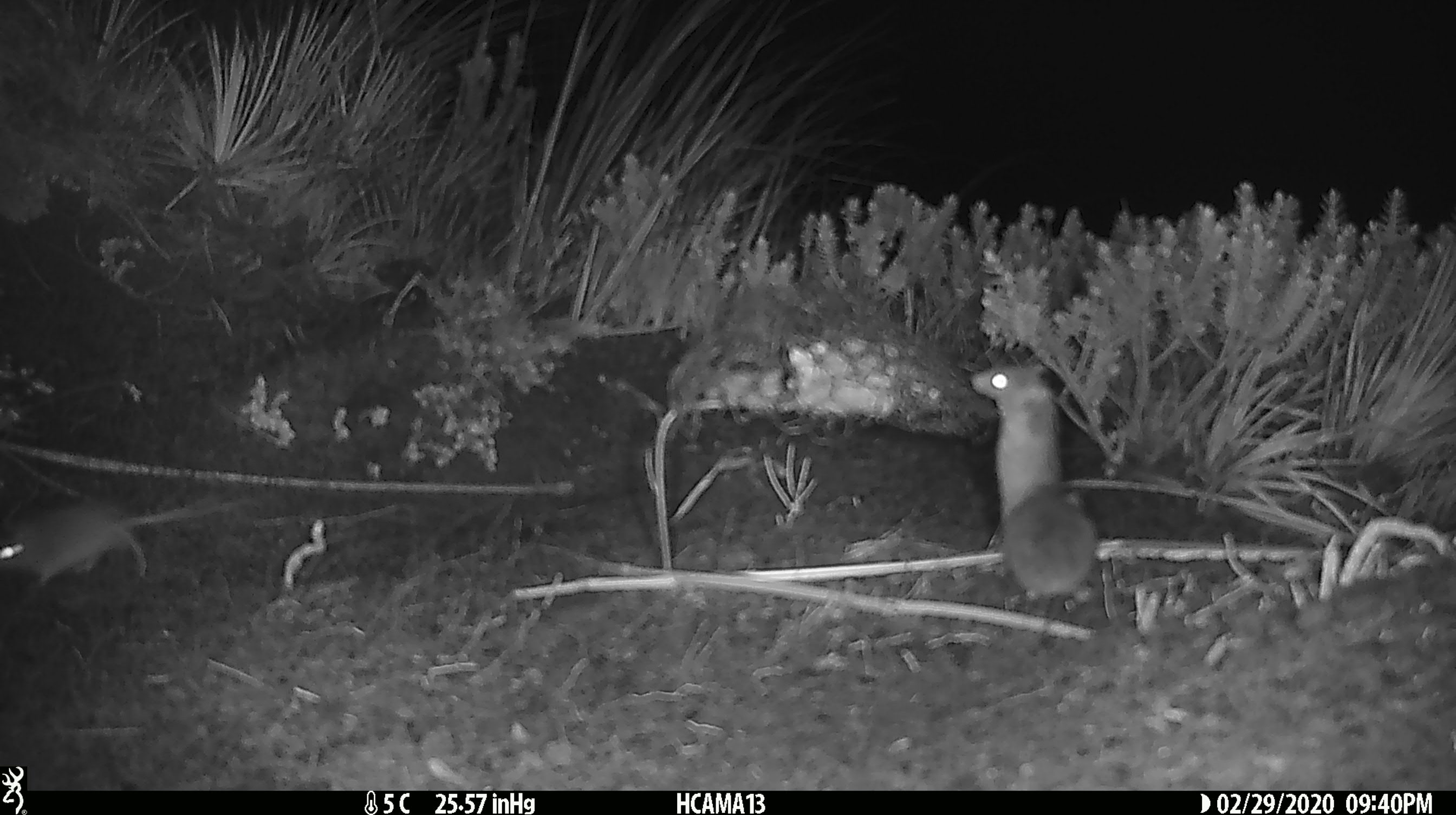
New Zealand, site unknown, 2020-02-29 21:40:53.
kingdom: Animalia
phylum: Chordata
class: Mammalia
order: Rodentia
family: Muridae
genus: Mus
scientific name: Mus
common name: mouse